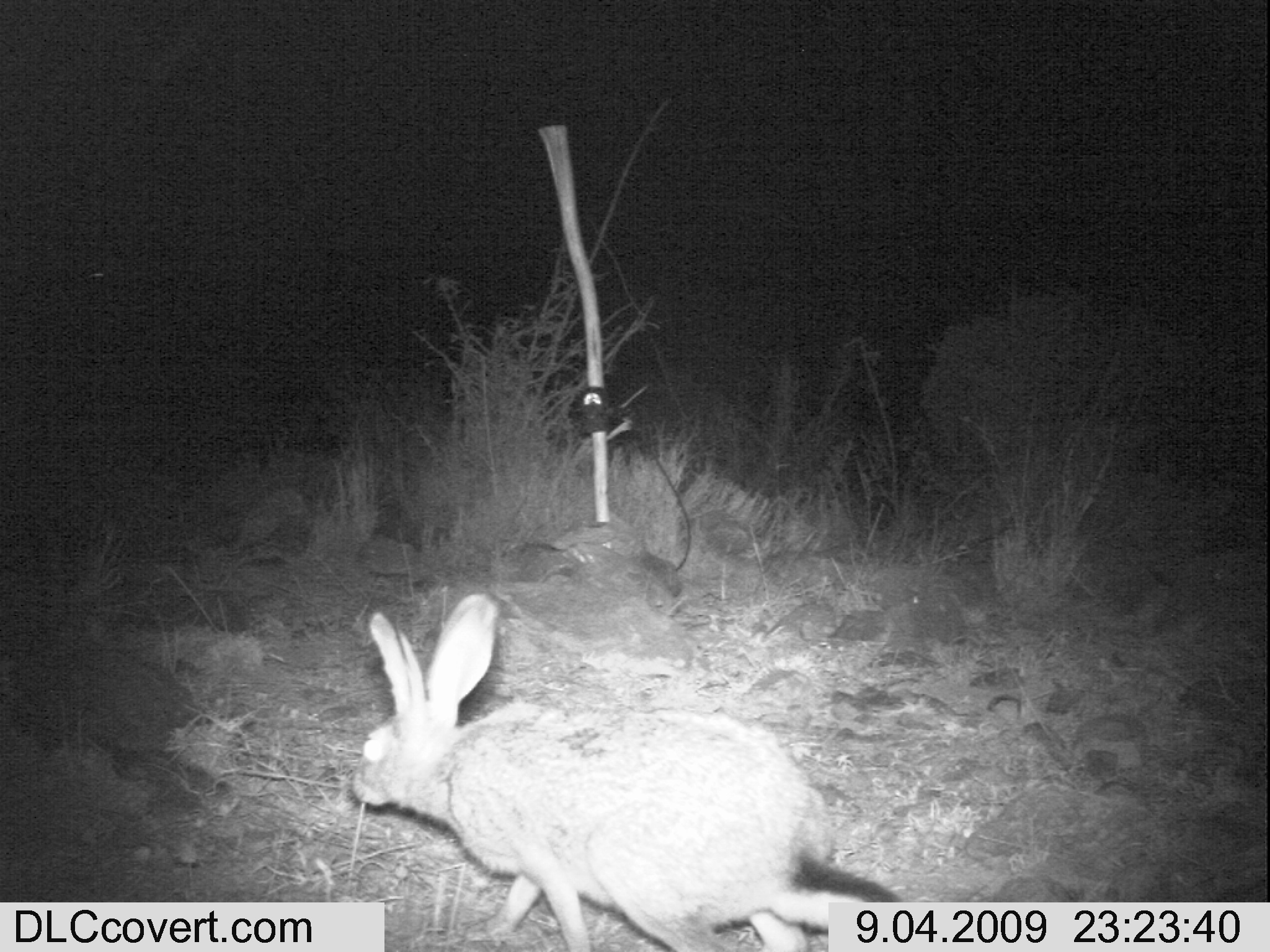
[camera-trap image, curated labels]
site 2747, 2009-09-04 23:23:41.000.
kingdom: Animalia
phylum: Chordata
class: Mammalia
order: Lagomorpha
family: Leporidae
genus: Lepus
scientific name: Lepus saxatilis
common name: scrub hare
Lepus saxatilis (scrub hare), count 1.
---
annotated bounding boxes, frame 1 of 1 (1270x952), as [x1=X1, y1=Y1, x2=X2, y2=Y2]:
lepus saxatilis: [x1=351, y1=593, x2=907, y2=952]